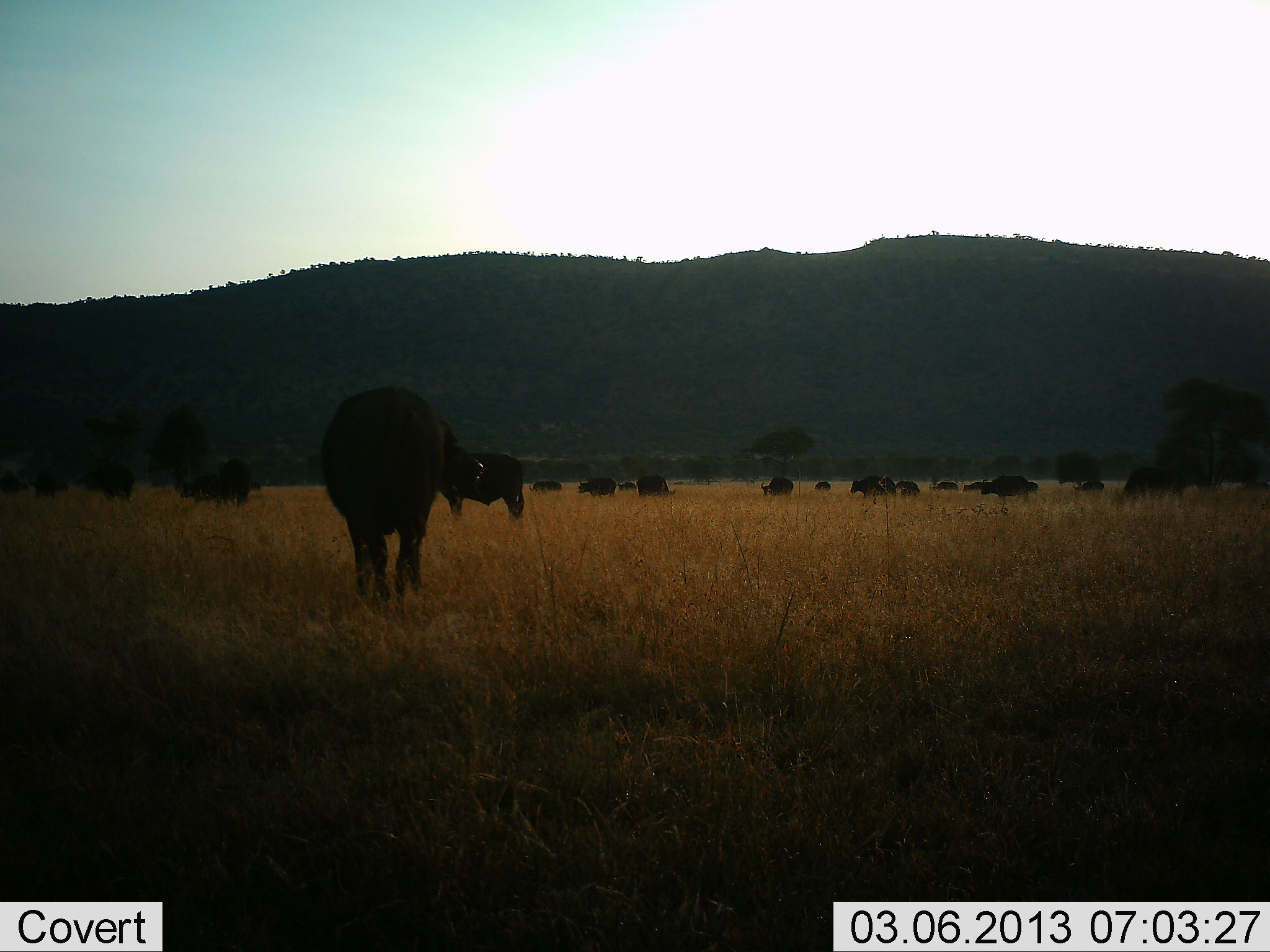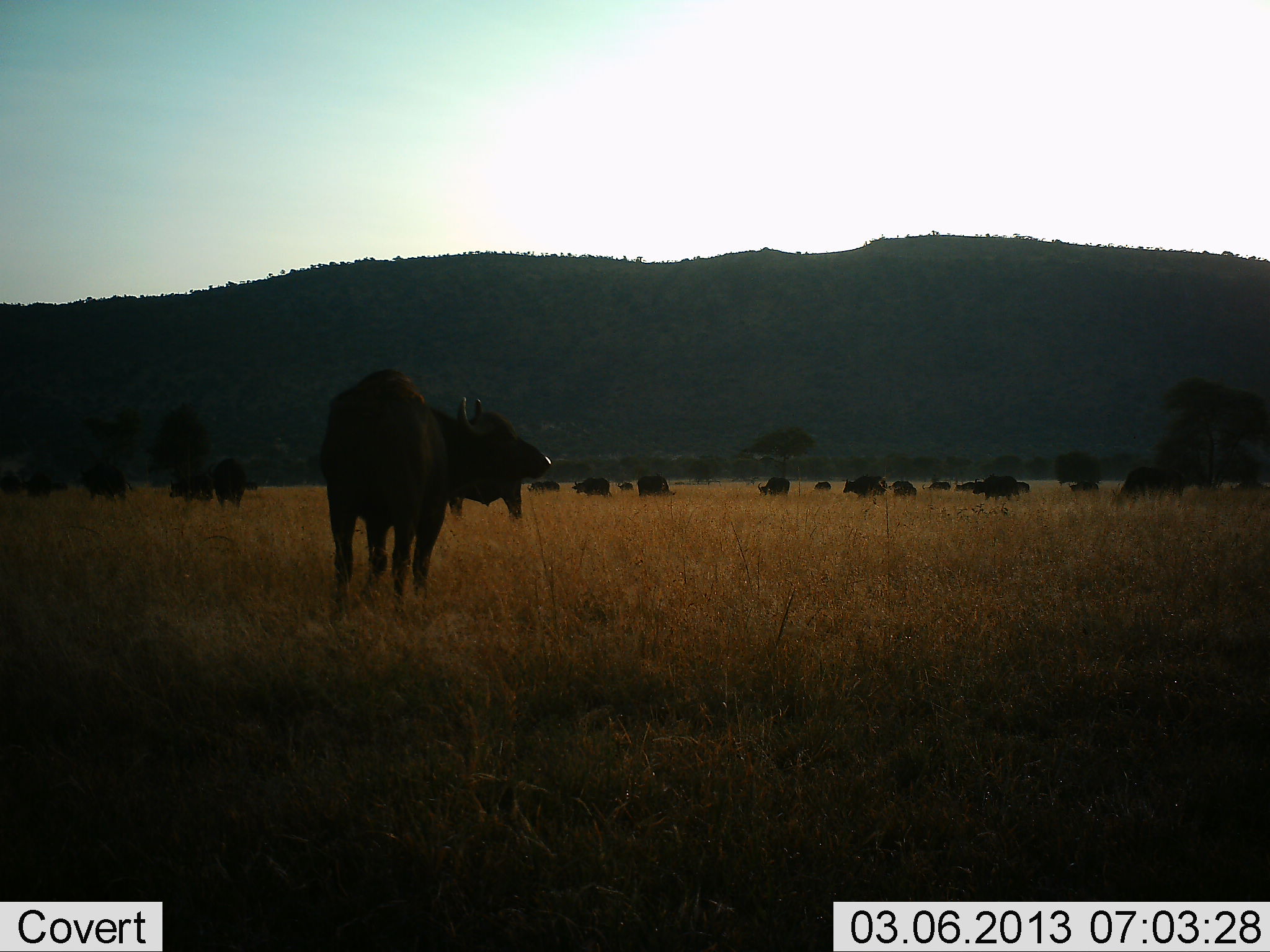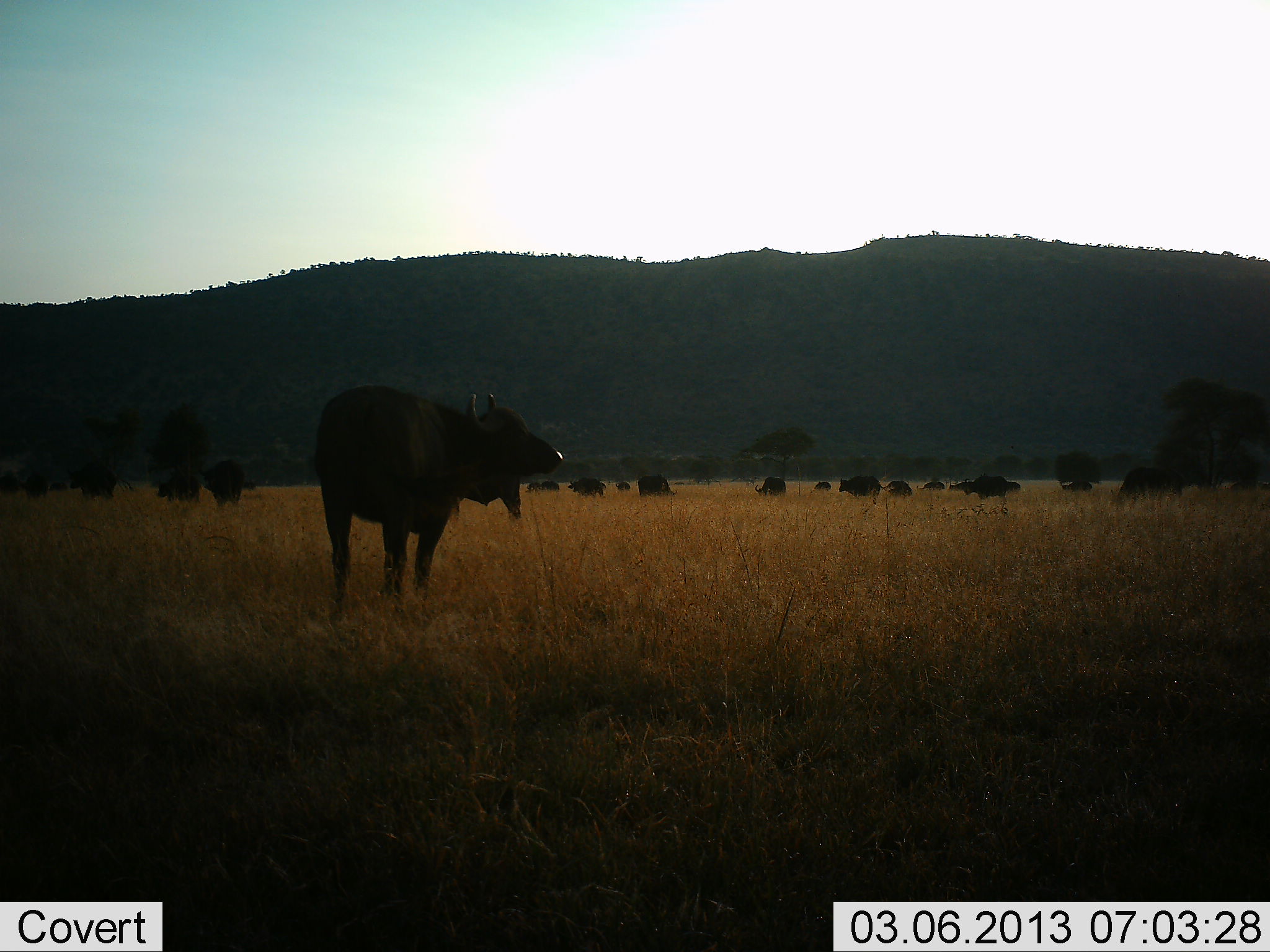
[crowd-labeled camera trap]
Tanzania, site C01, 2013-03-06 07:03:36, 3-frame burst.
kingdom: Animalia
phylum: Chordata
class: Mammalia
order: Artiodactyla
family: Bovidae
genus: Syncerus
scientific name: Syncerus caffer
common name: cape buffalo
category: buffalo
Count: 11-50.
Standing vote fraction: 84%.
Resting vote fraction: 4%.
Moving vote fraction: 32%.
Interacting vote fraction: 4%.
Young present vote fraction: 0%.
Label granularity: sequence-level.